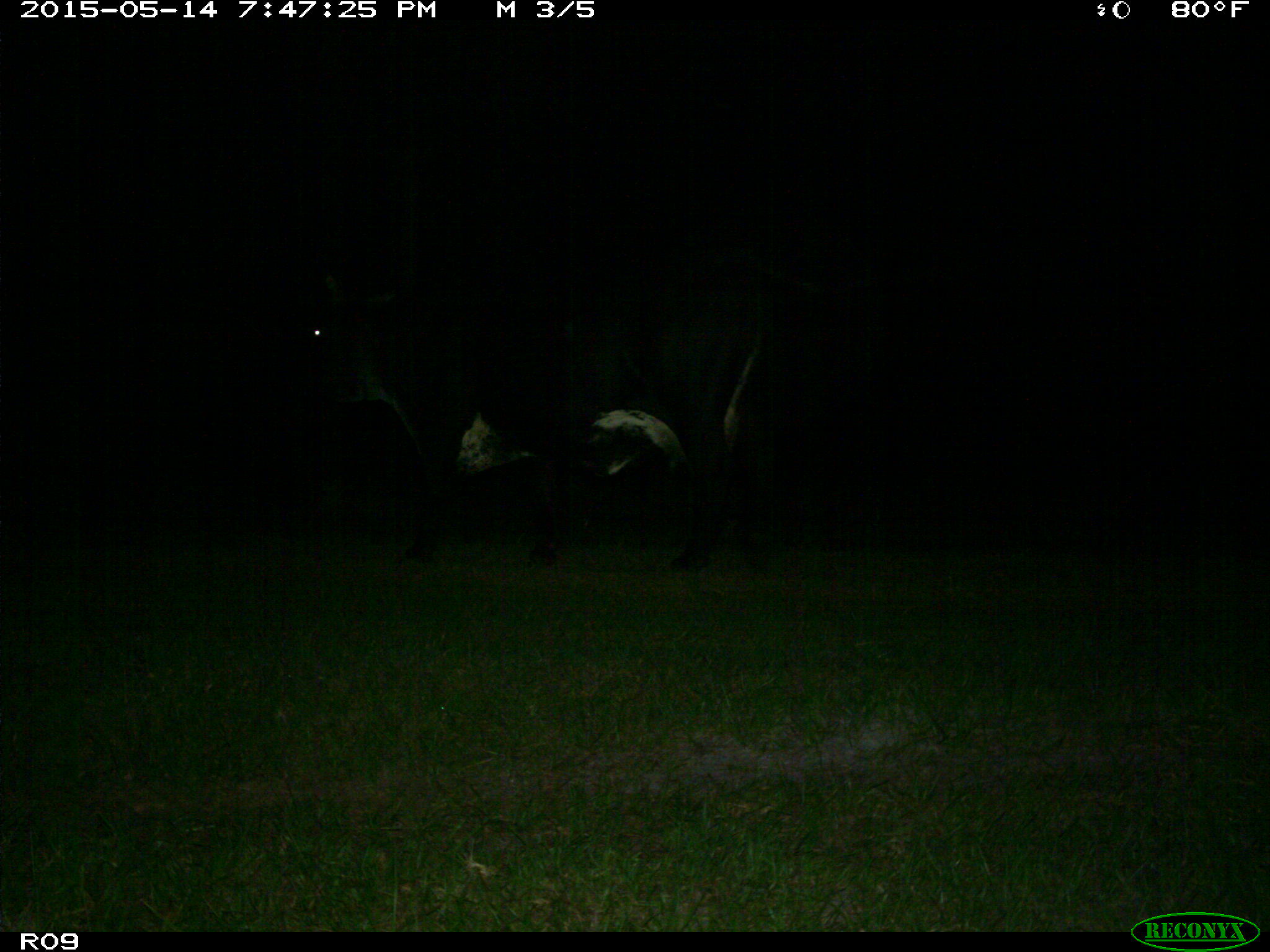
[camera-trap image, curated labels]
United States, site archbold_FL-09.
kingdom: Animalia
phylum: Chordata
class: Mammalia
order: Artiodactyla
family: Bovidae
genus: Bos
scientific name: Bos taurus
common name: domestic cow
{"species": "Bos taurus (domestic cow)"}